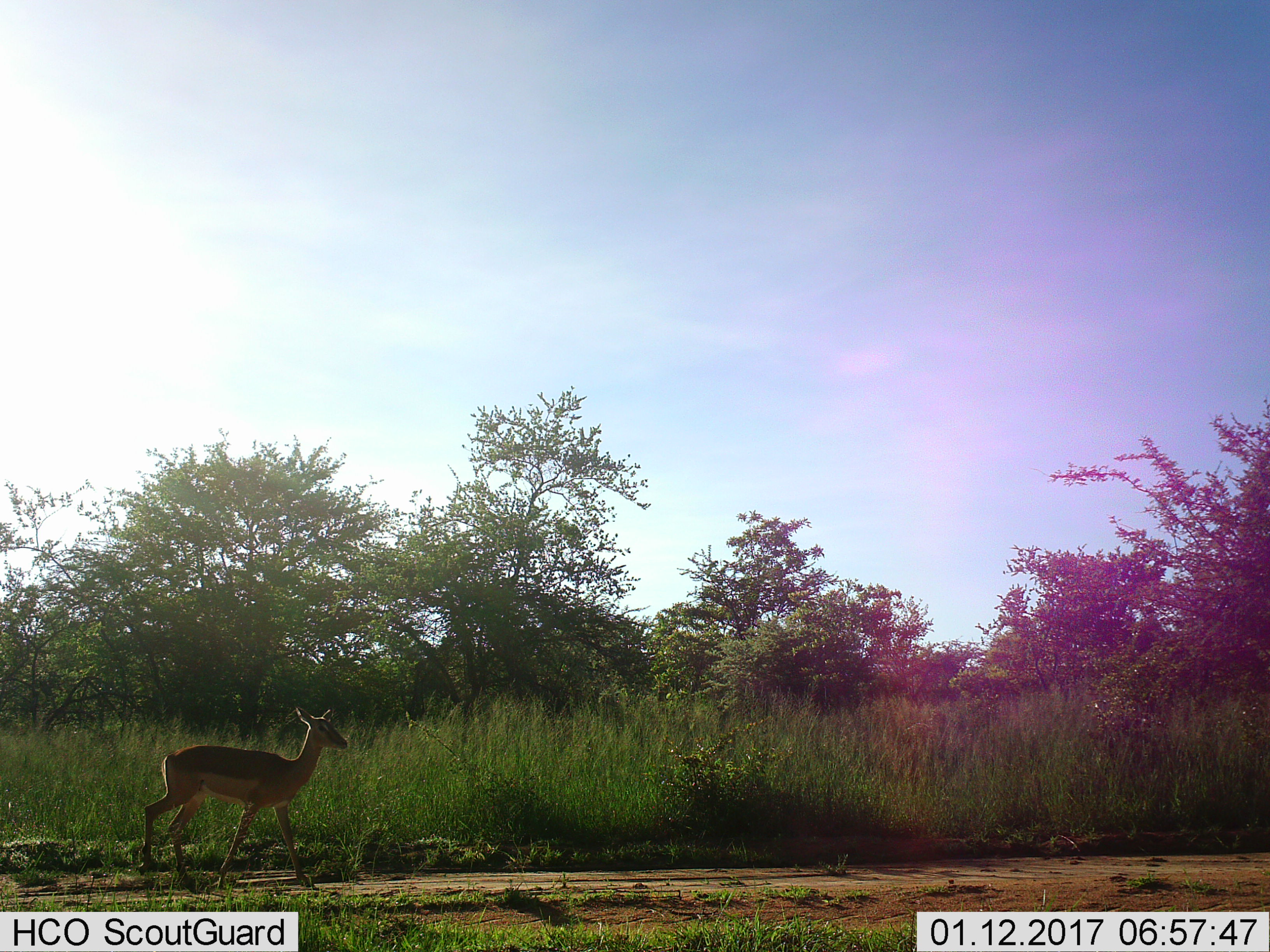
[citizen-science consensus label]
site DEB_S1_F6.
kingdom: Animalia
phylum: Chordata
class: Mammalia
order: Artiodactyla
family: Bovidae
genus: Aepyceros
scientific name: Aepyceros melampus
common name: impala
Impala (Aepyceros melampus), count 1. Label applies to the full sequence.